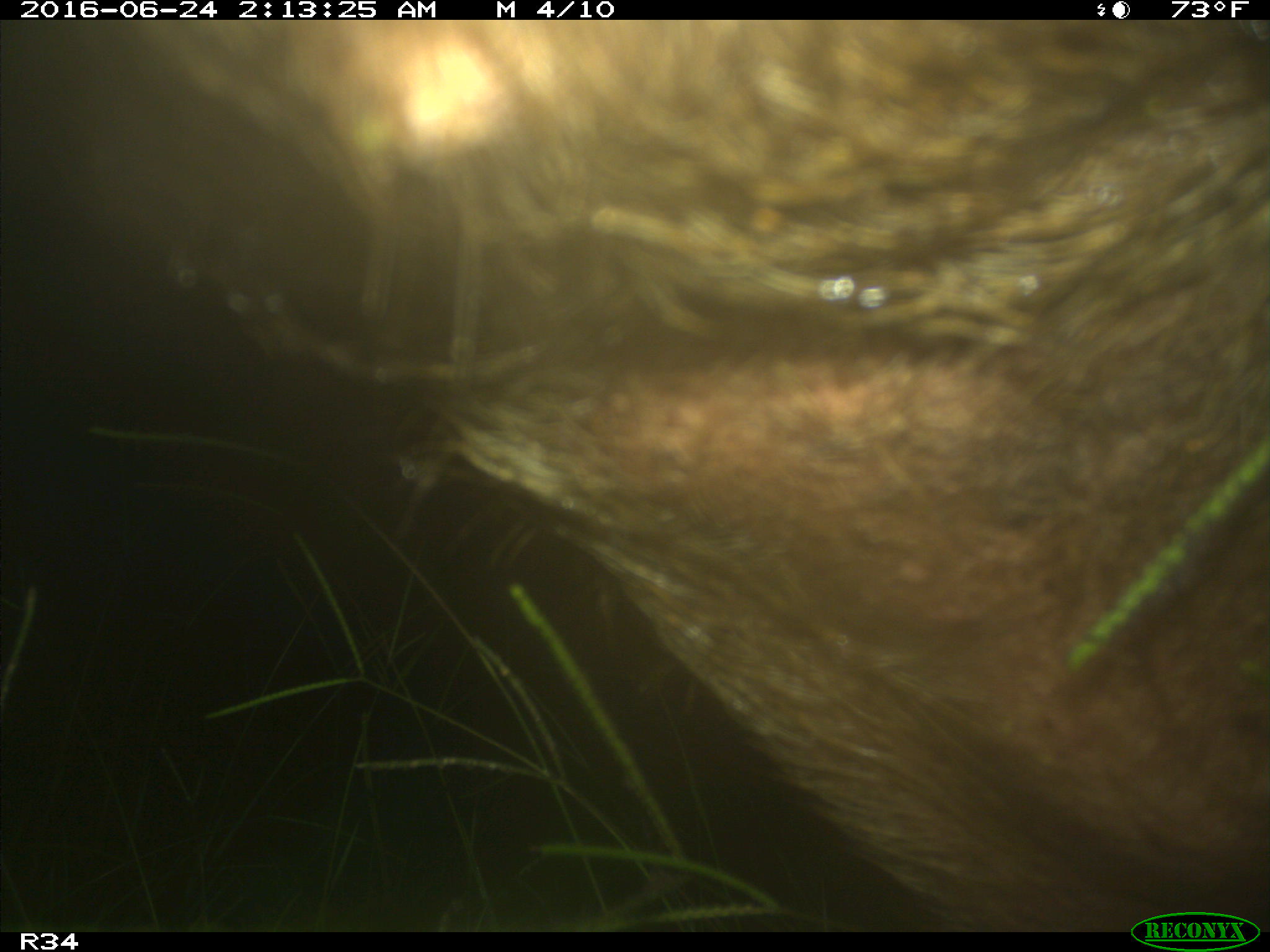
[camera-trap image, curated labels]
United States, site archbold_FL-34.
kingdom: Animalia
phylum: Chordata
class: Mammalia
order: Artiodactyla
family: Suidae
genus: Sus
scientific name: Sus scrofa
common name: wild boar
Sus scrofa (wild boar).